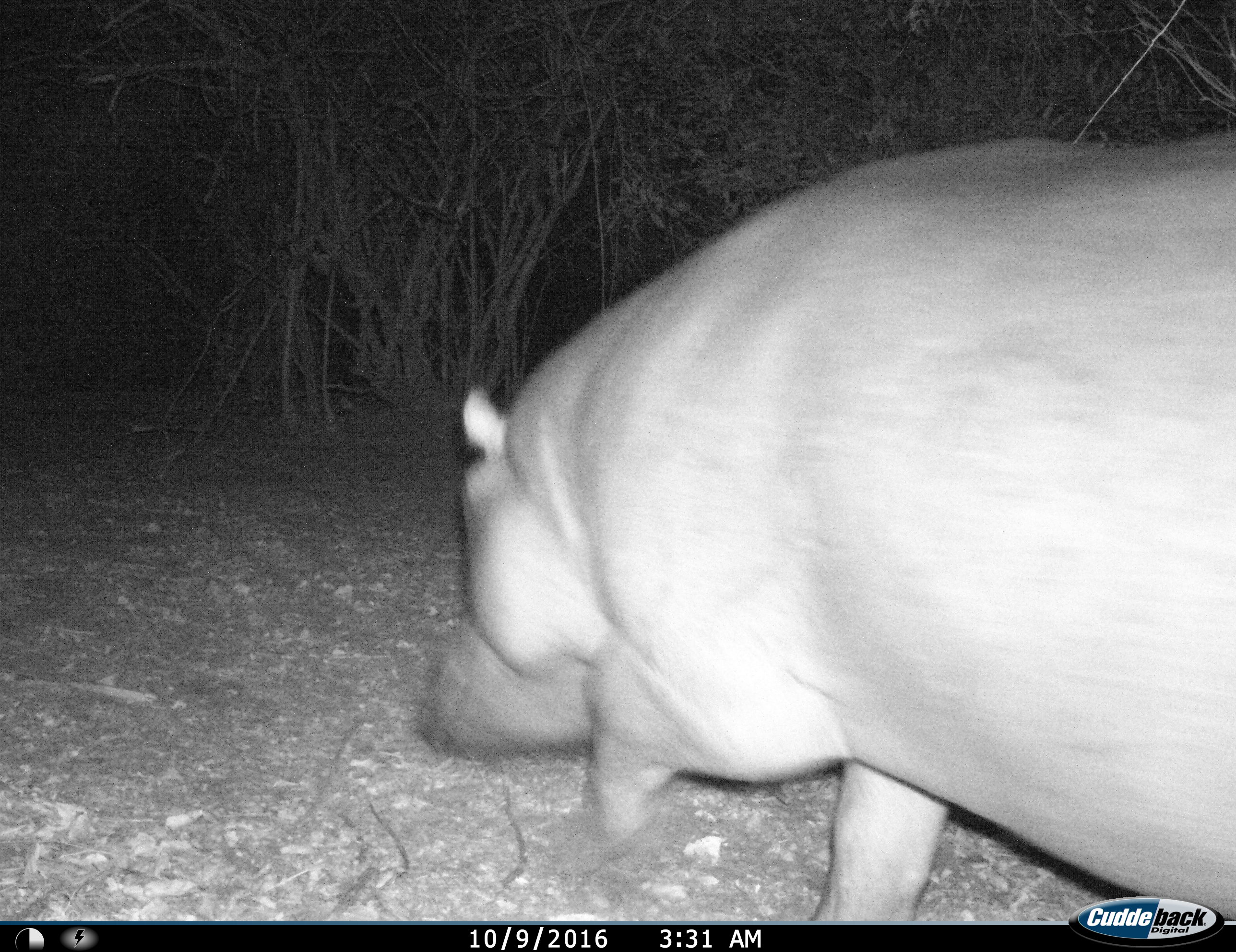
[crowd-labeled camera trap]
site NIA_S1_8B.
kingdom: Animalia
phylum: Chordata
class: Mammalia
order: Artiodactyla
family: Hippopotamidae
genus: Hippopotamus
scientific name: Hippopotamus amphibius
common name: hippopotamus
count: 1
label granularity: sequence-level